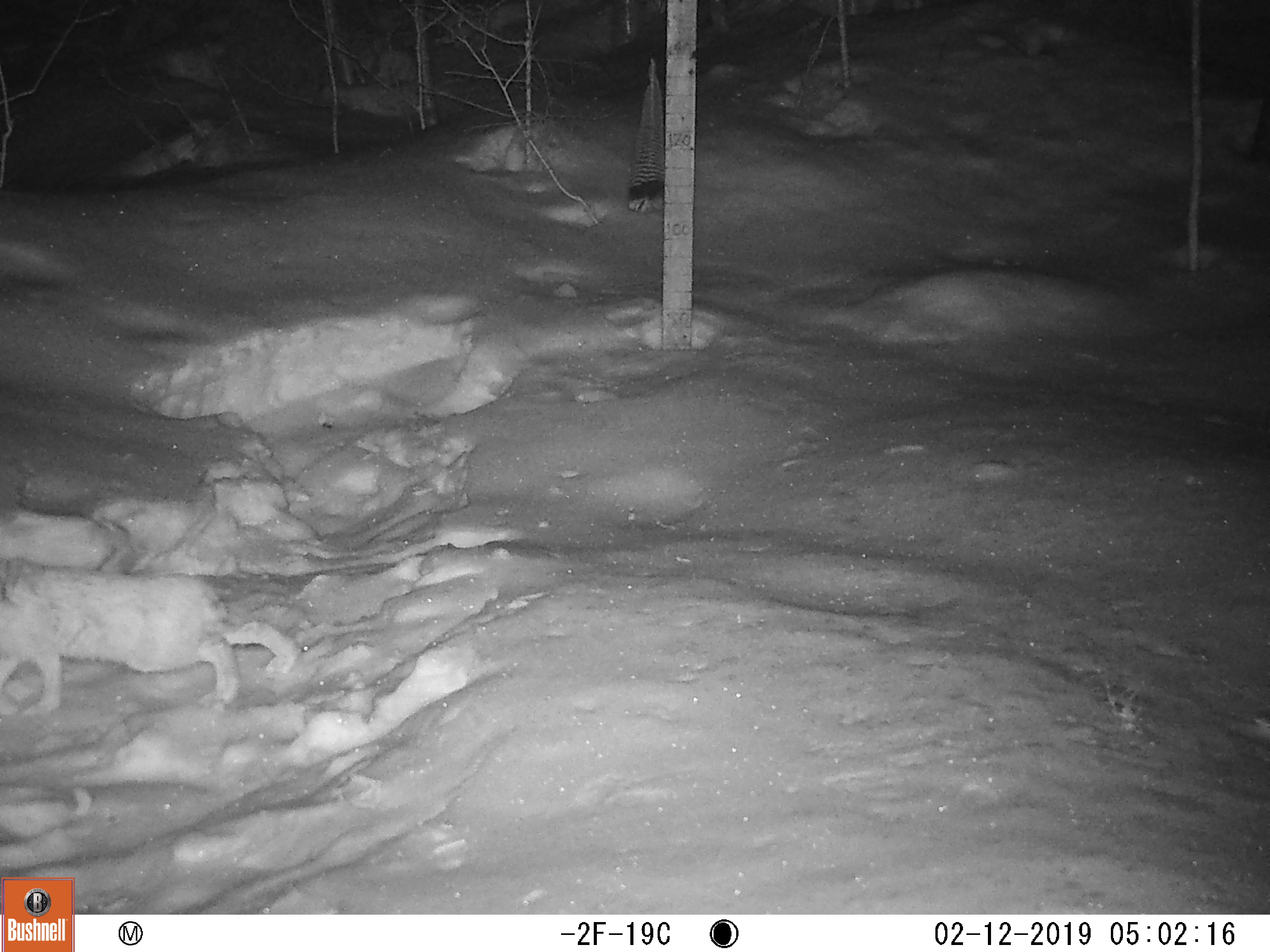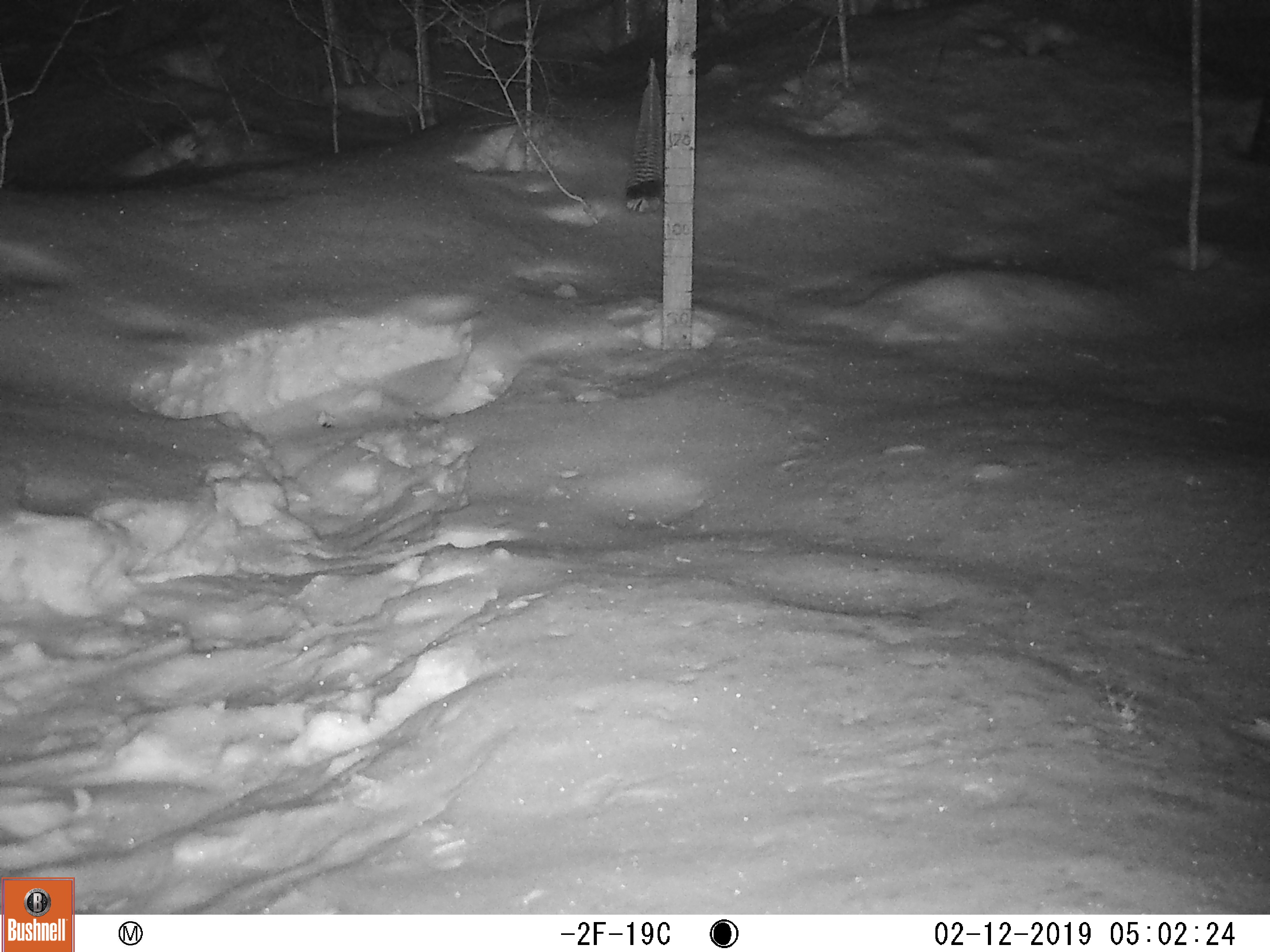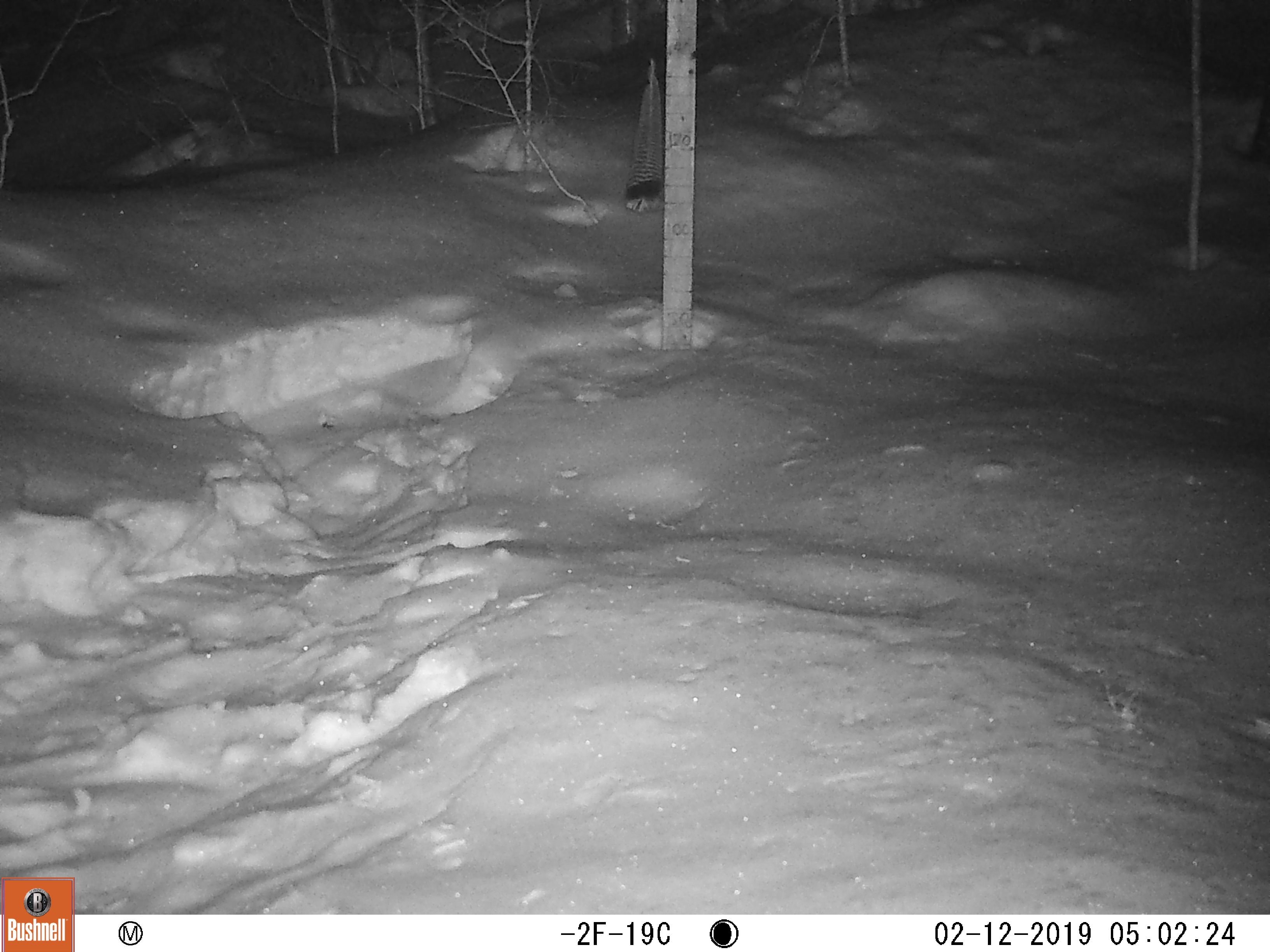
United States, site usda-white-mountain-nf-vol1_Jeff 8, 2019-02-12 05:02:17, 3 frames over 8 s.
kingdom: Animalia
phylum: Chordata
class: Mammalia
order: Lagomorpha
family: Leporidae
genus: Lepus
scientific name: Lepus americanus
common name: snowshoe hare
Snowshoe hare (Lepus americanus).